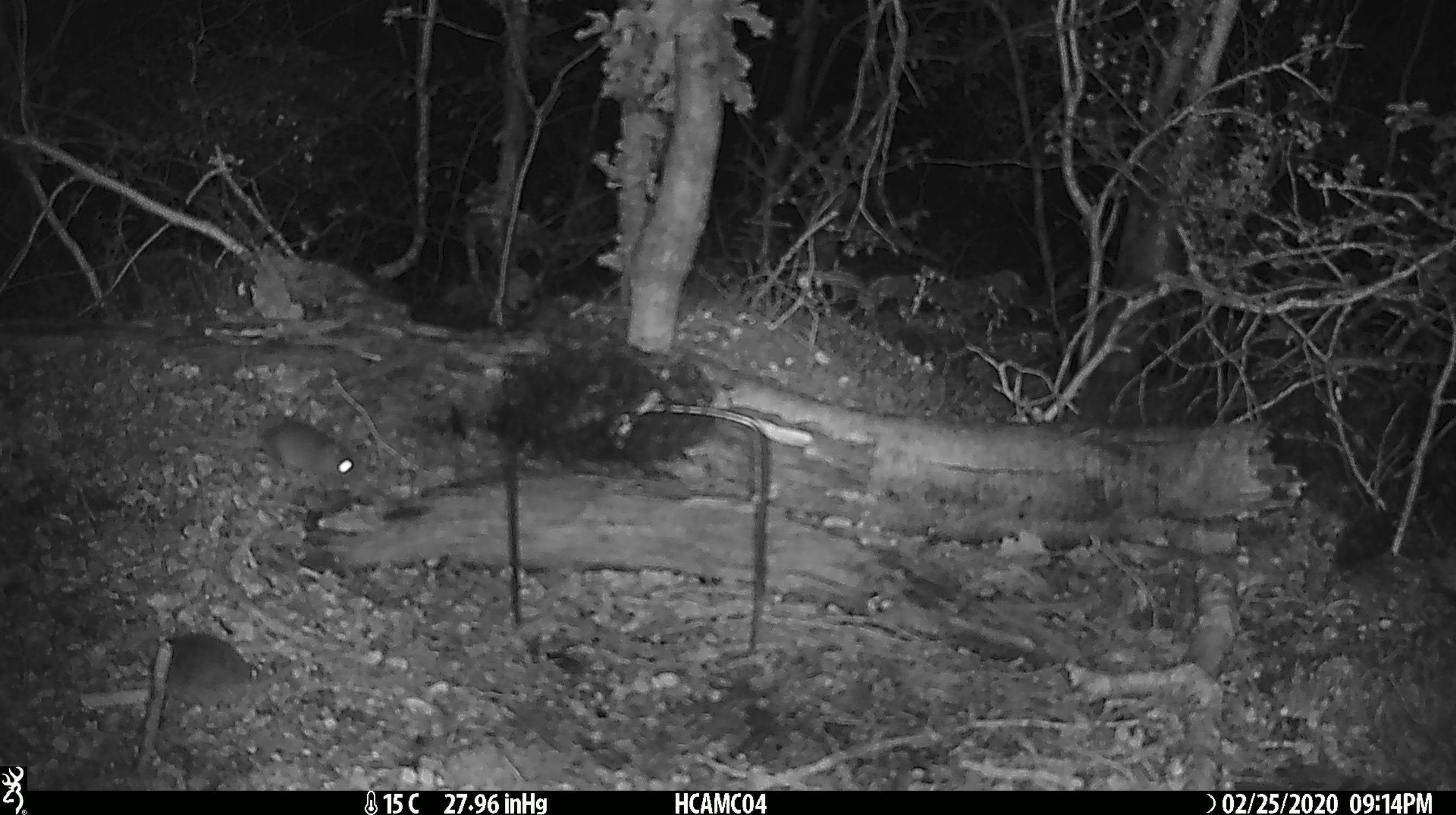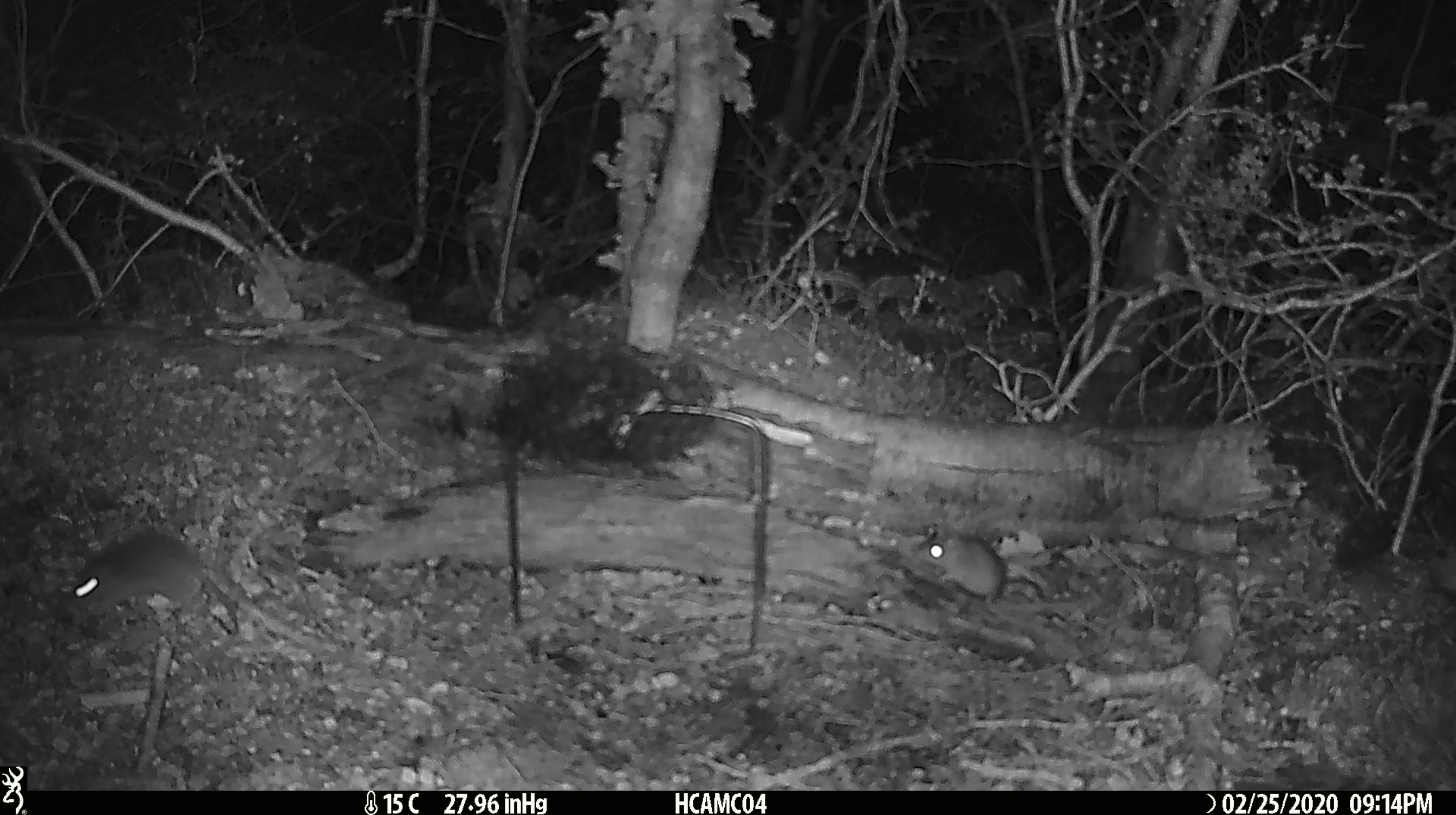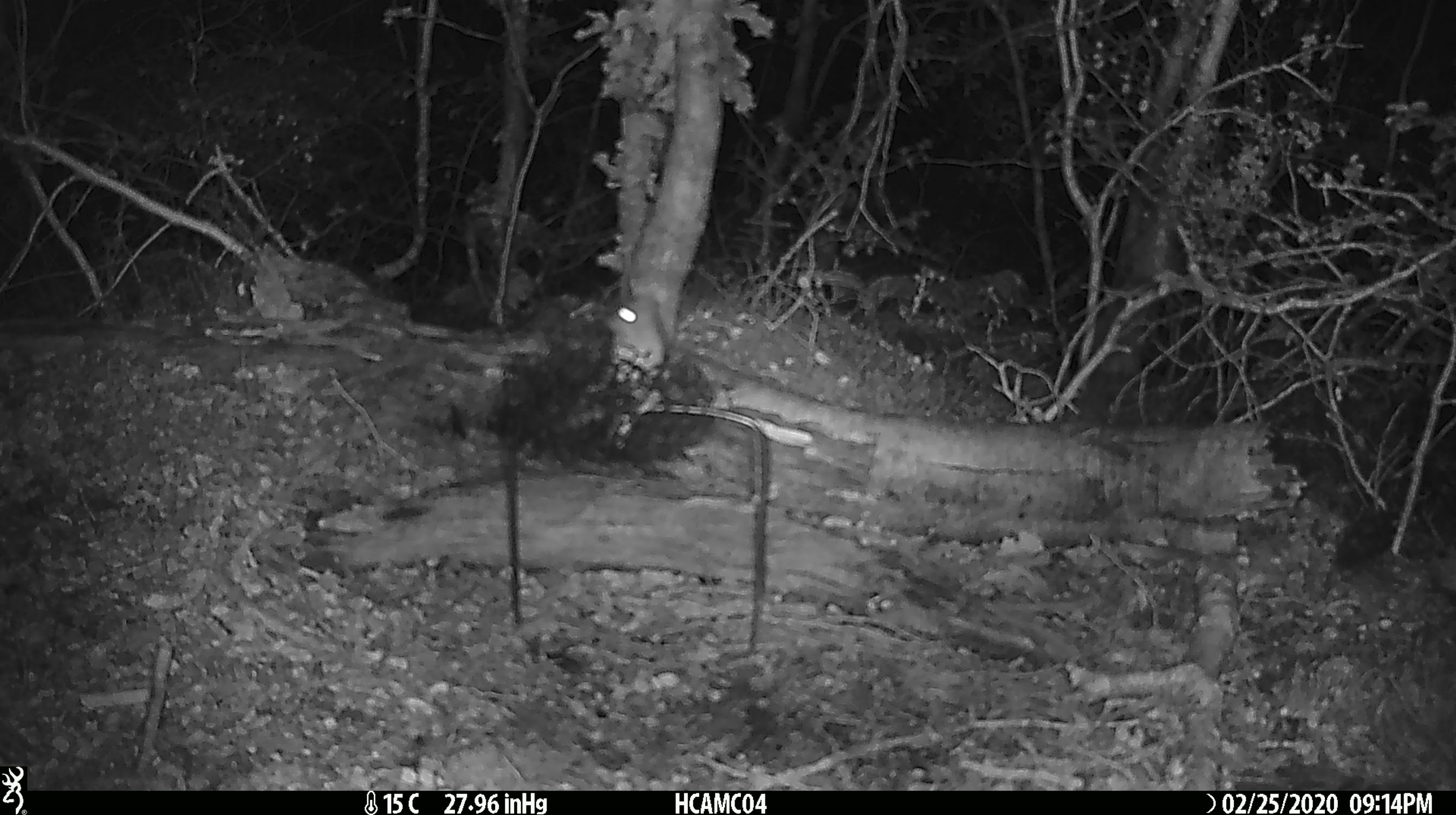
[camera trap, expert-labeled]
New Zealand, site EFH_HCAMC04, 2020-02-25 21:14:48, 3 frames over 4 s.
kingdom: Animalia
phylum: Chordata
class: Mammalia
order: Rodentia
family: Muridae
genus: Mus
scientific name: Mus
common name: mouse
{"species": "mouse (Mus)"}